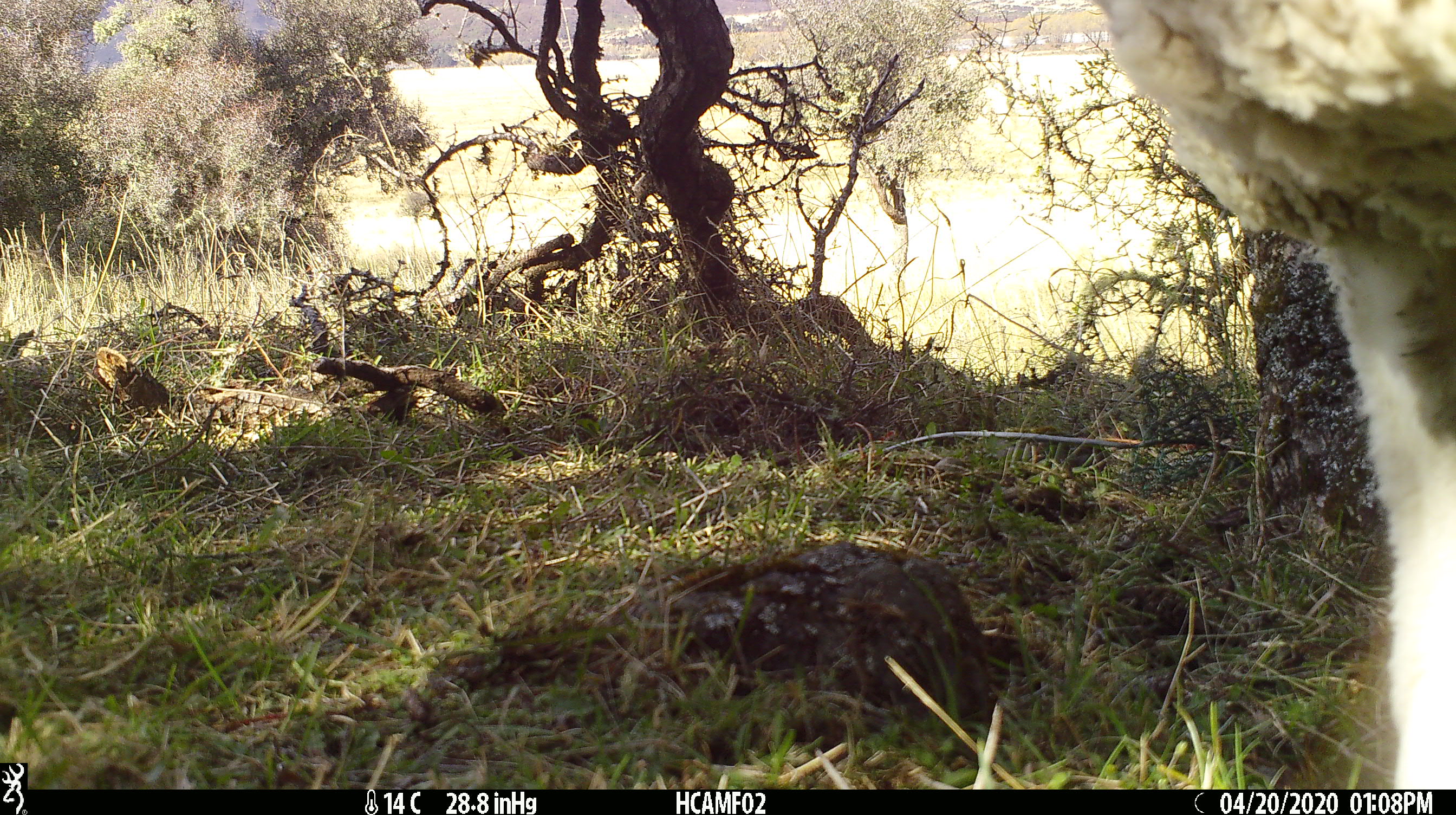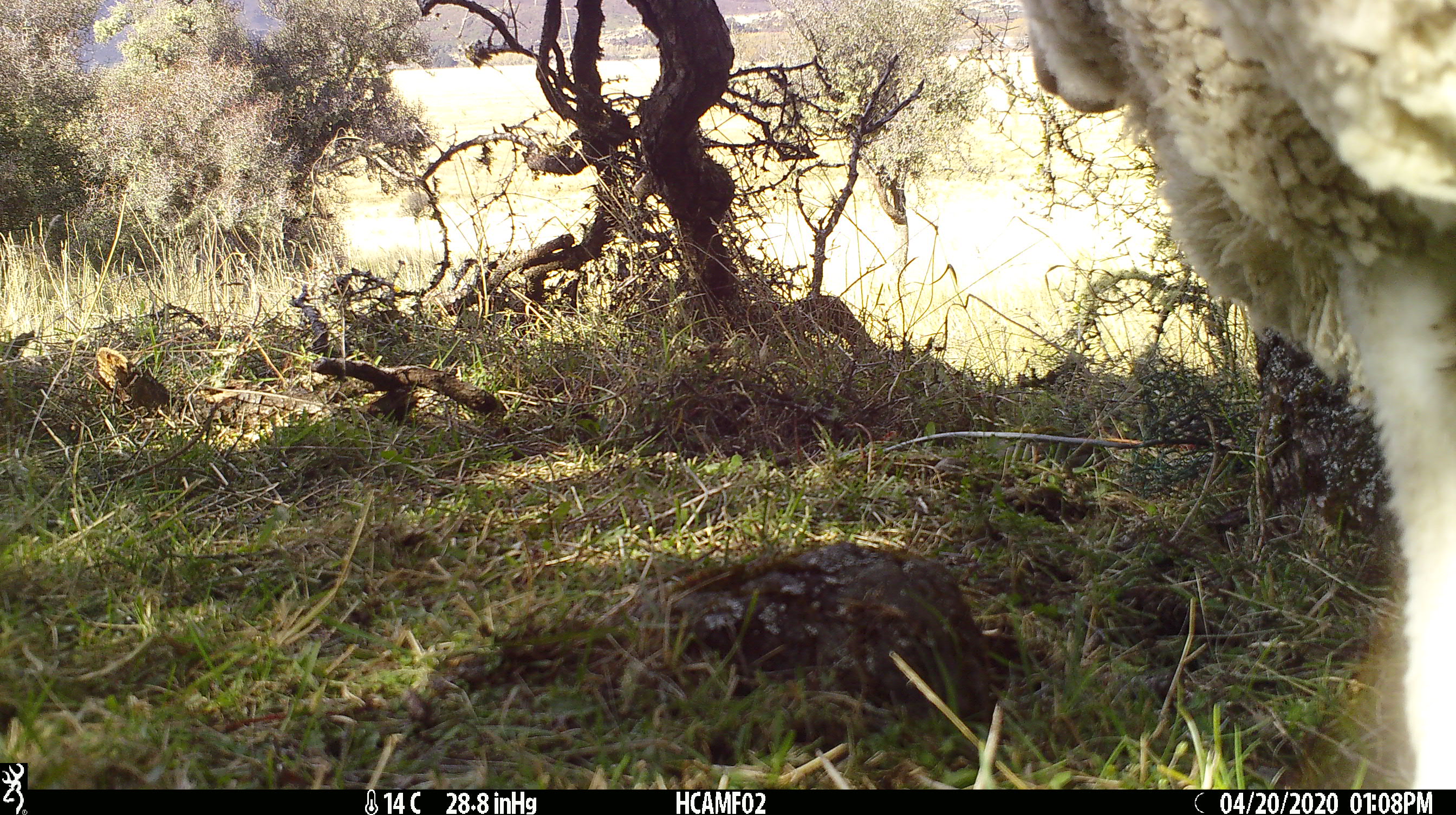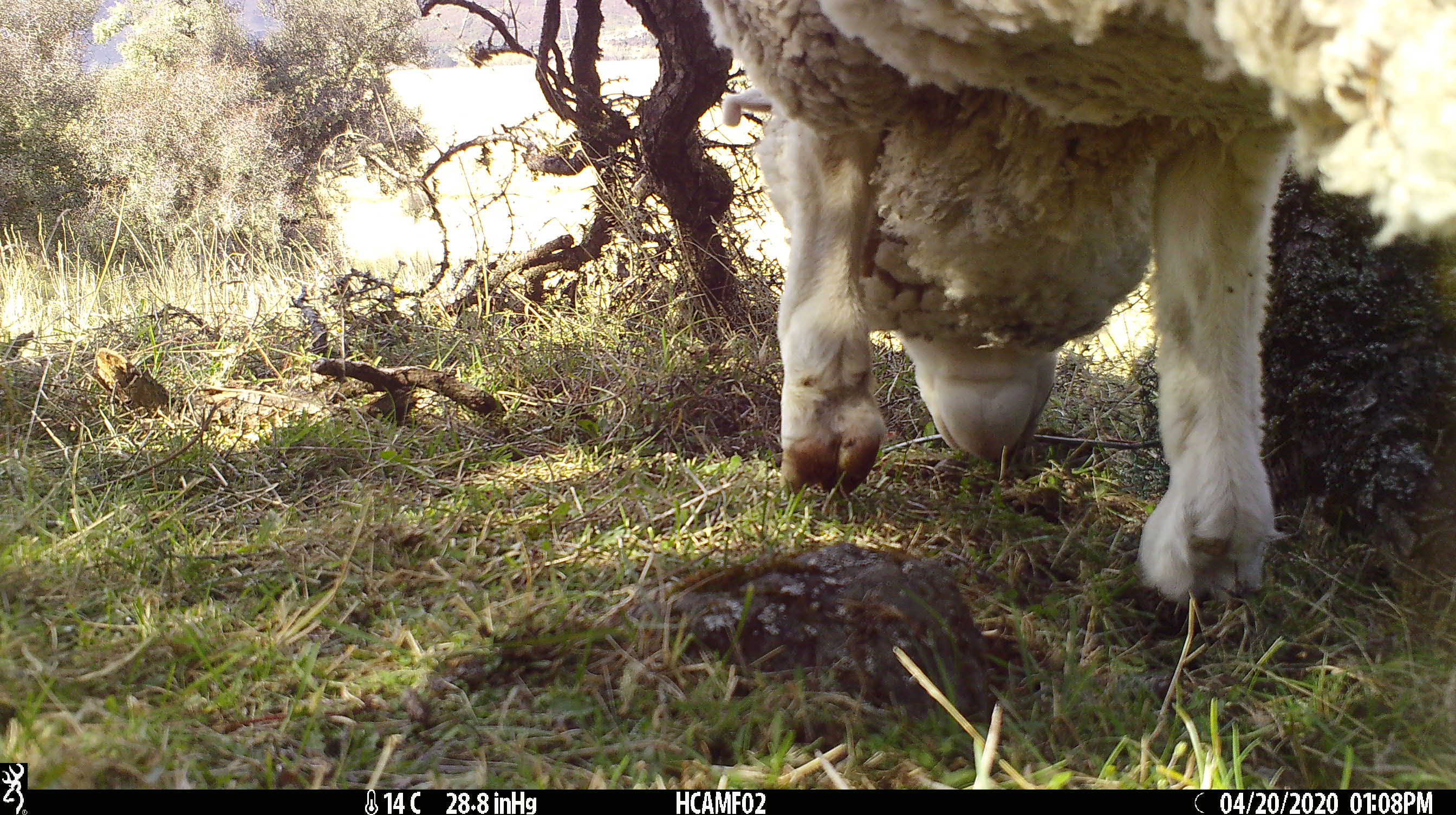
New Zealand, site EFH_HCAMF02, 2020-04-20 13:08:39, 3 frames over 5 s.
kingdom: Animalia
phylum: Chordata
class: Mammalia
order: Artiodactyla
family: Bovidae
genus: Ovis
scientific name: Ovis aries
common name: domestic sheep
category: sheep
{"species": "sheep (domestic sheep) (Ovis aries)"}